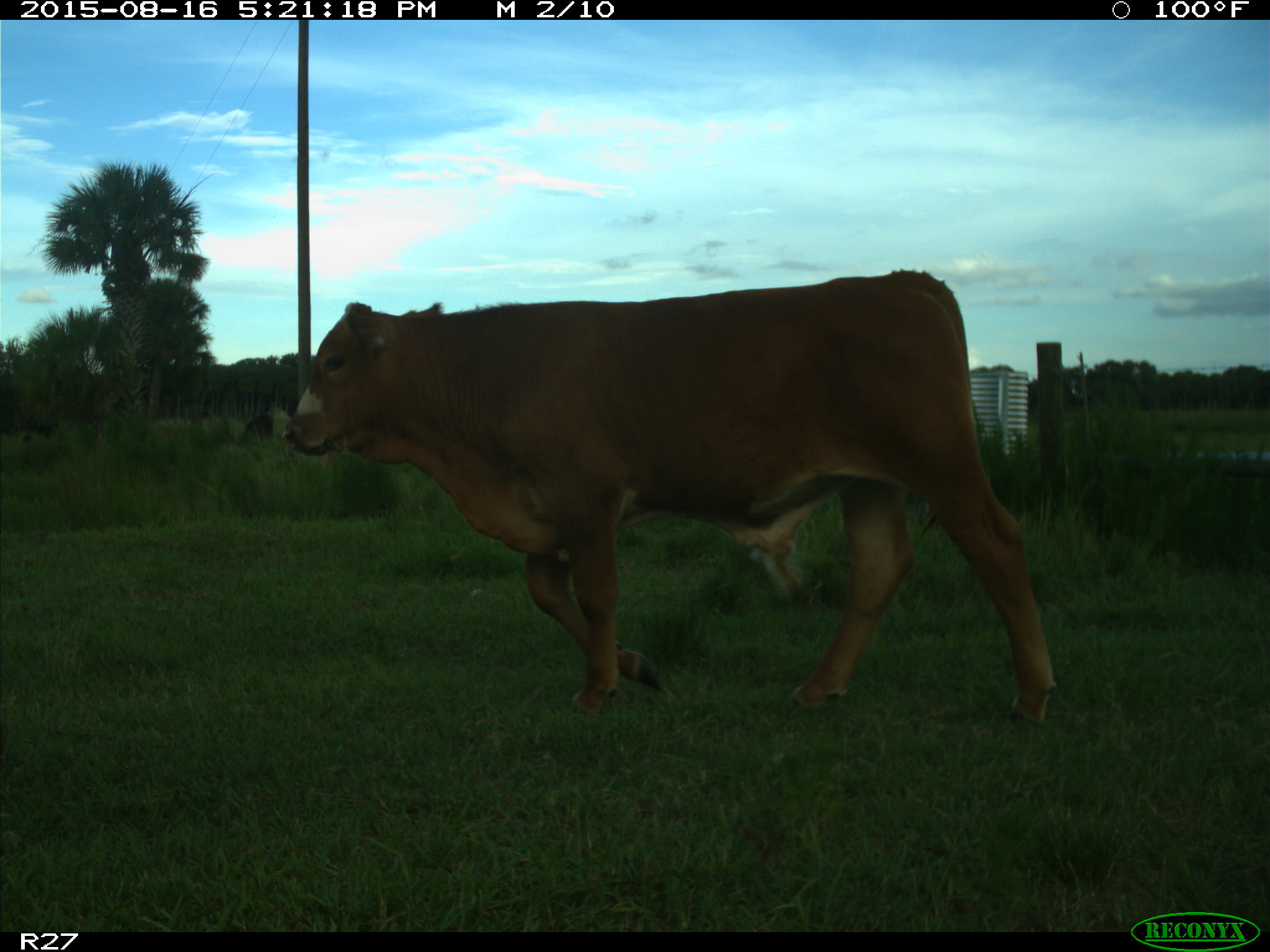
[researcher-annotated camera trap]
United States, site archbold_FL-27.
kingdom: Animalia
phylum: Chordata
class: Mammalia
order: Artiodactyla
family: Bovidae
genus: Bos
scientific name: Bos taurus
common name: domestic cow